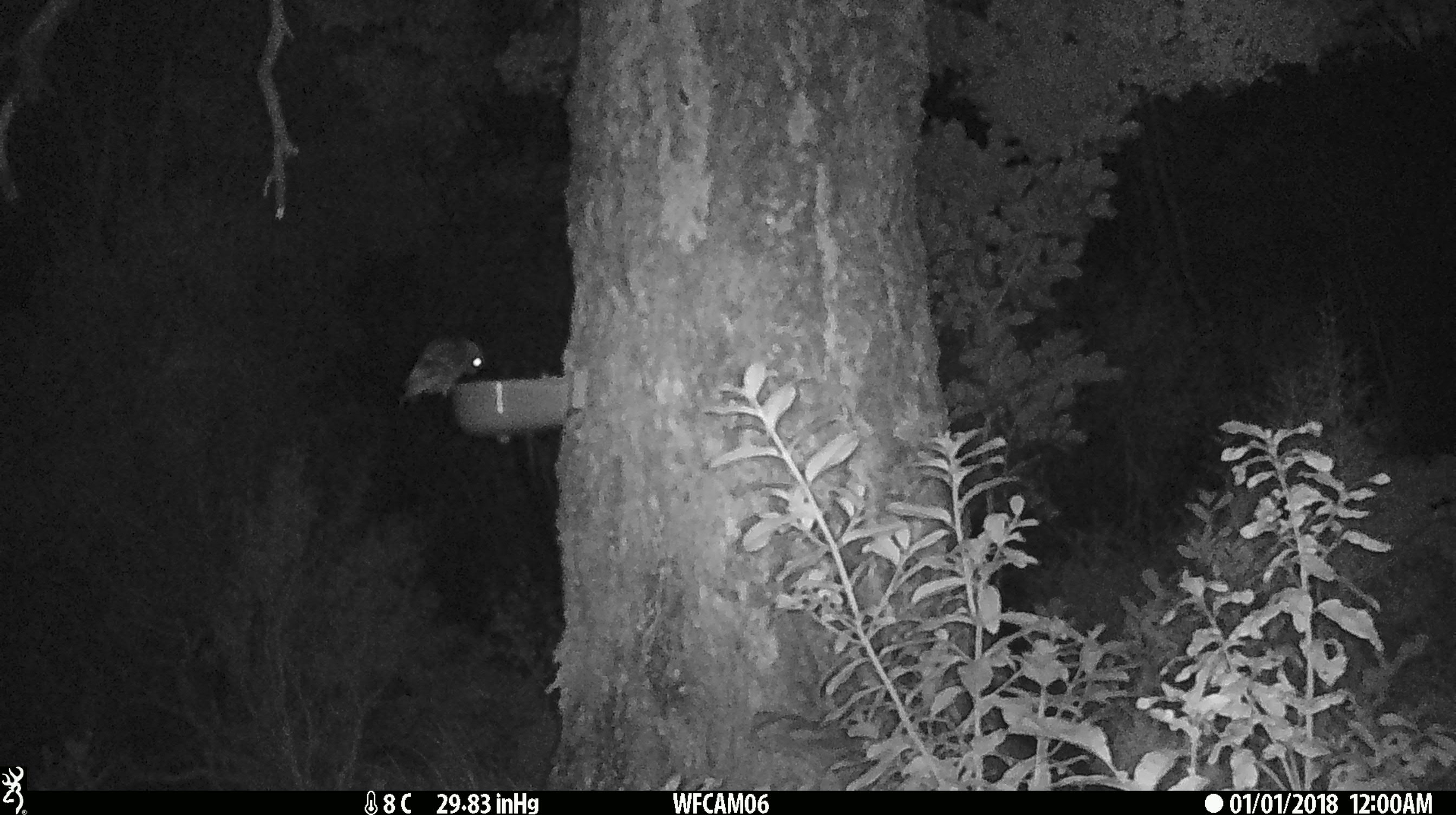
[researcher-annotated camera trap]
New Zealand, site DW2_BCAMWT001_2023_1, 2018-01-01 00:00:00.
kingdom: Animalia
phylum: Chordata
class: Aves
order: Strigiformes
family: Strigidae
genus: Ninox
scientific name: Ninox novaeseelandiae novaeseelandiae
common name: morepork